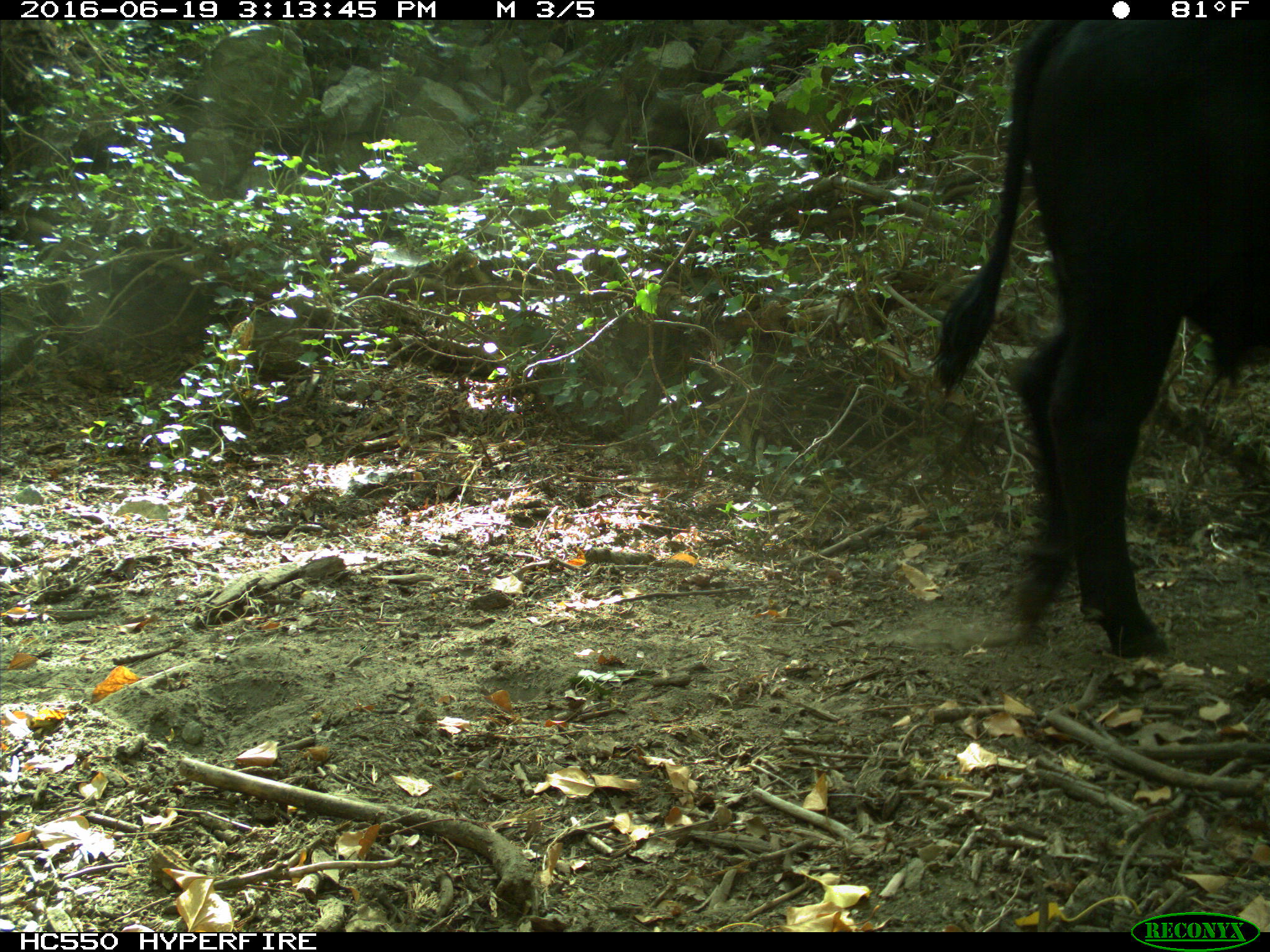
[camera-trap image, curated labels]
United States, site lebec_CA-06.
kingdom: Animalia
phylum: Chordata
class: Mammalia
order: Artiodactyla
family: Bovidae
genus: Bos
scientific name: Bos taurus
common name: domestic cow